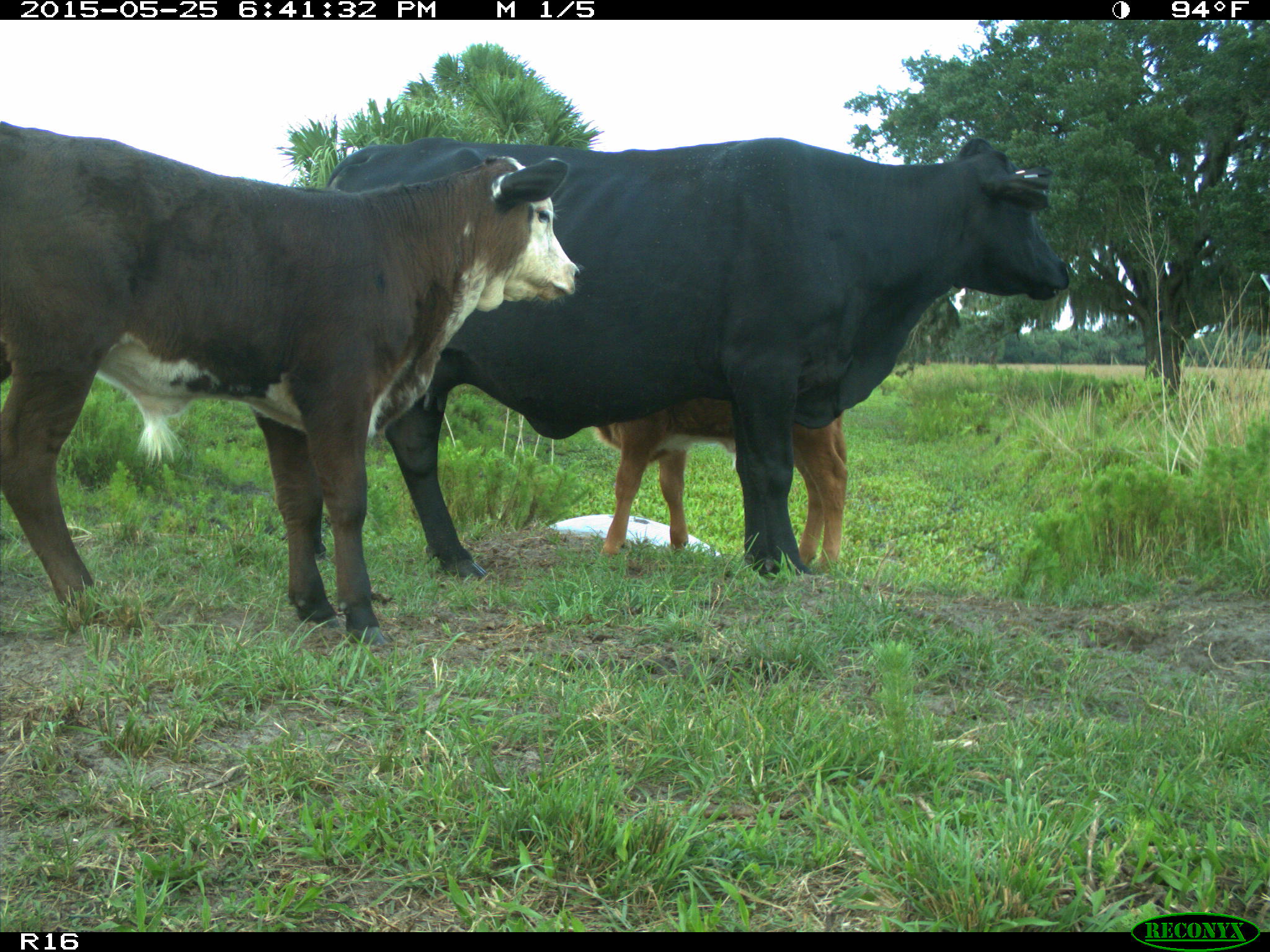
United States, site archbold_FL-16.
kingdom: Animalia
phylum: Chordata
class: Mammalia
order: Artiodactyla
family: Bovidae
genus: Bos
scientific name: Bos taurus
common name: domestic cow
Bos taurus (domestic cow).